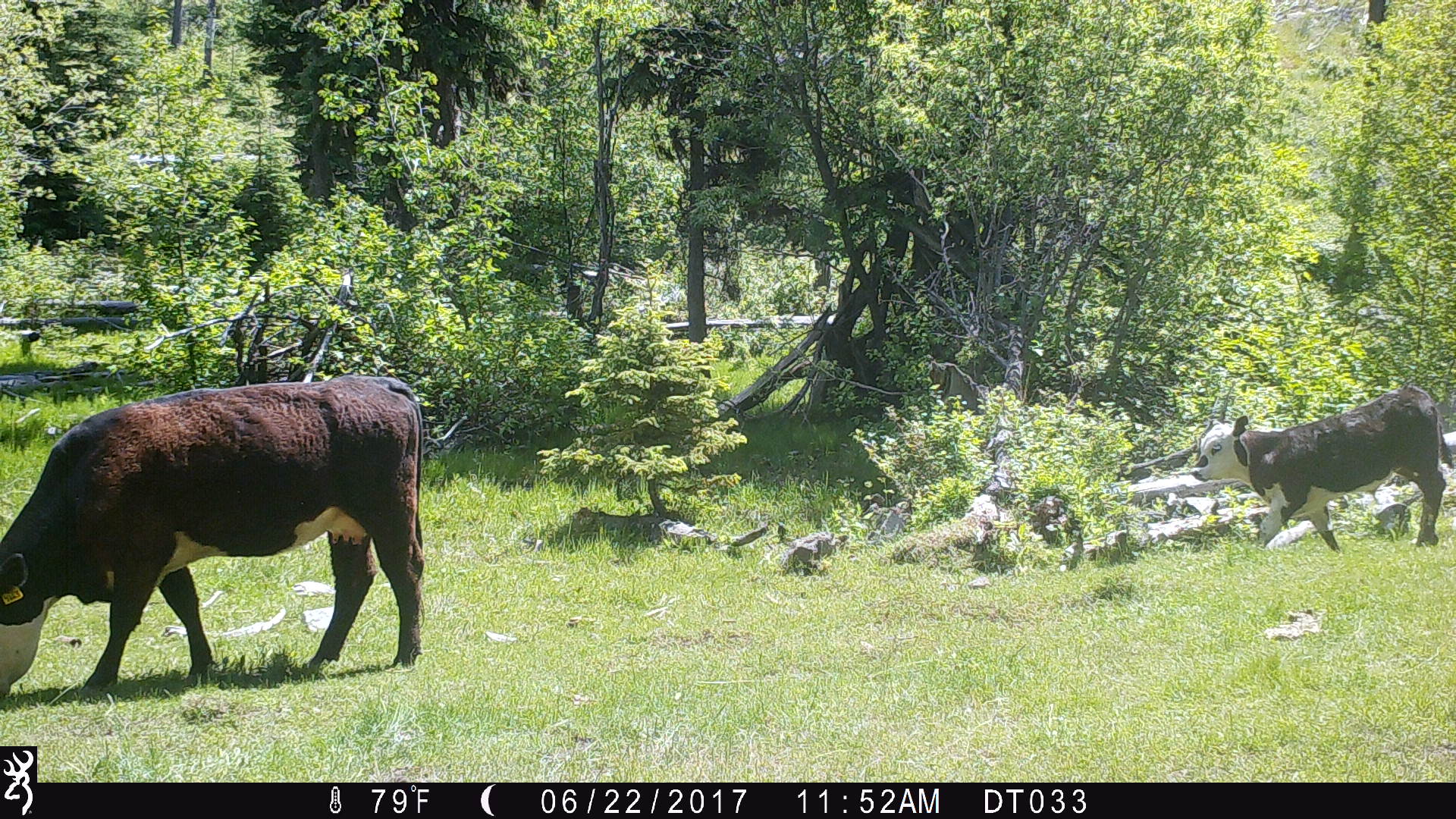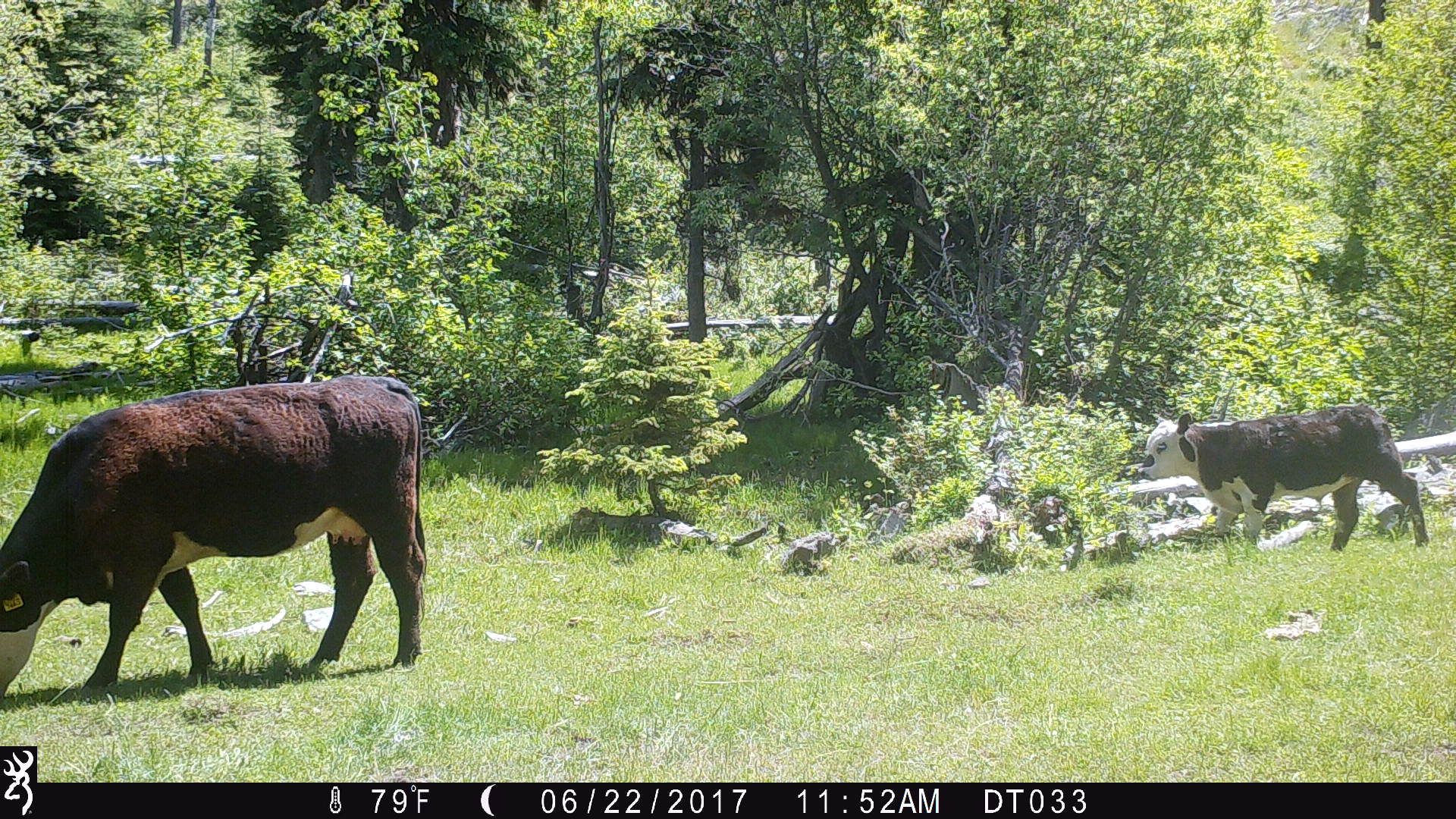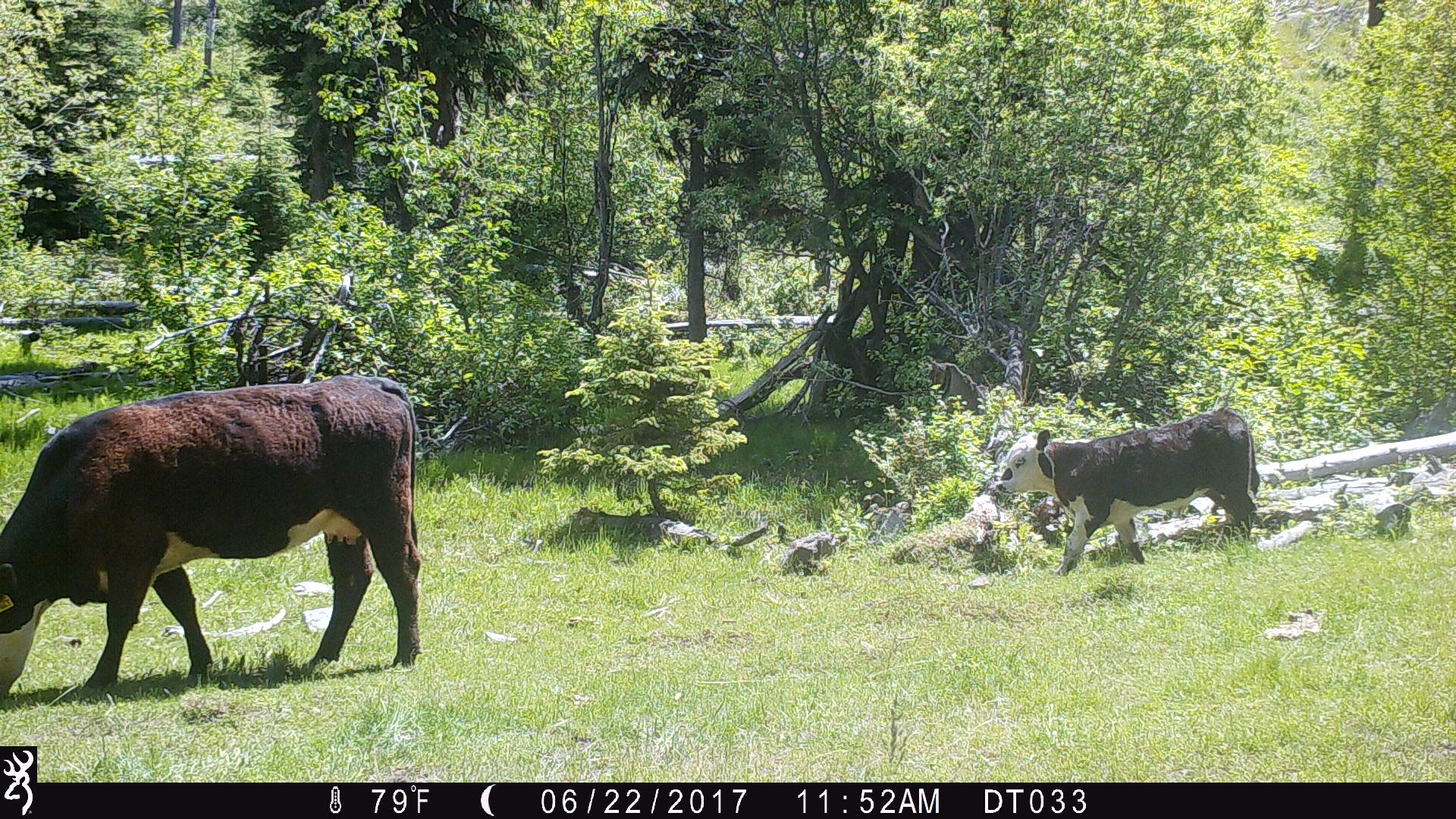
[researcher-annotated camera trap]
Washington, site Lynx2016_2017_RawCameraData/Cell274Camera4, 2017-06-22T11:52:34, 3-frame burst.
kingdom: Animalia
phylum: Chordata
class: Mammalia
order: Artiodactyla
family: Bovidae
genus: Bos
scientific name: Bos taurus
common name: domestic cattle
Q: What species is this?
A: Domestic cattle (Bos taurus).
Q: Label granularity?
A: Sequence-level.